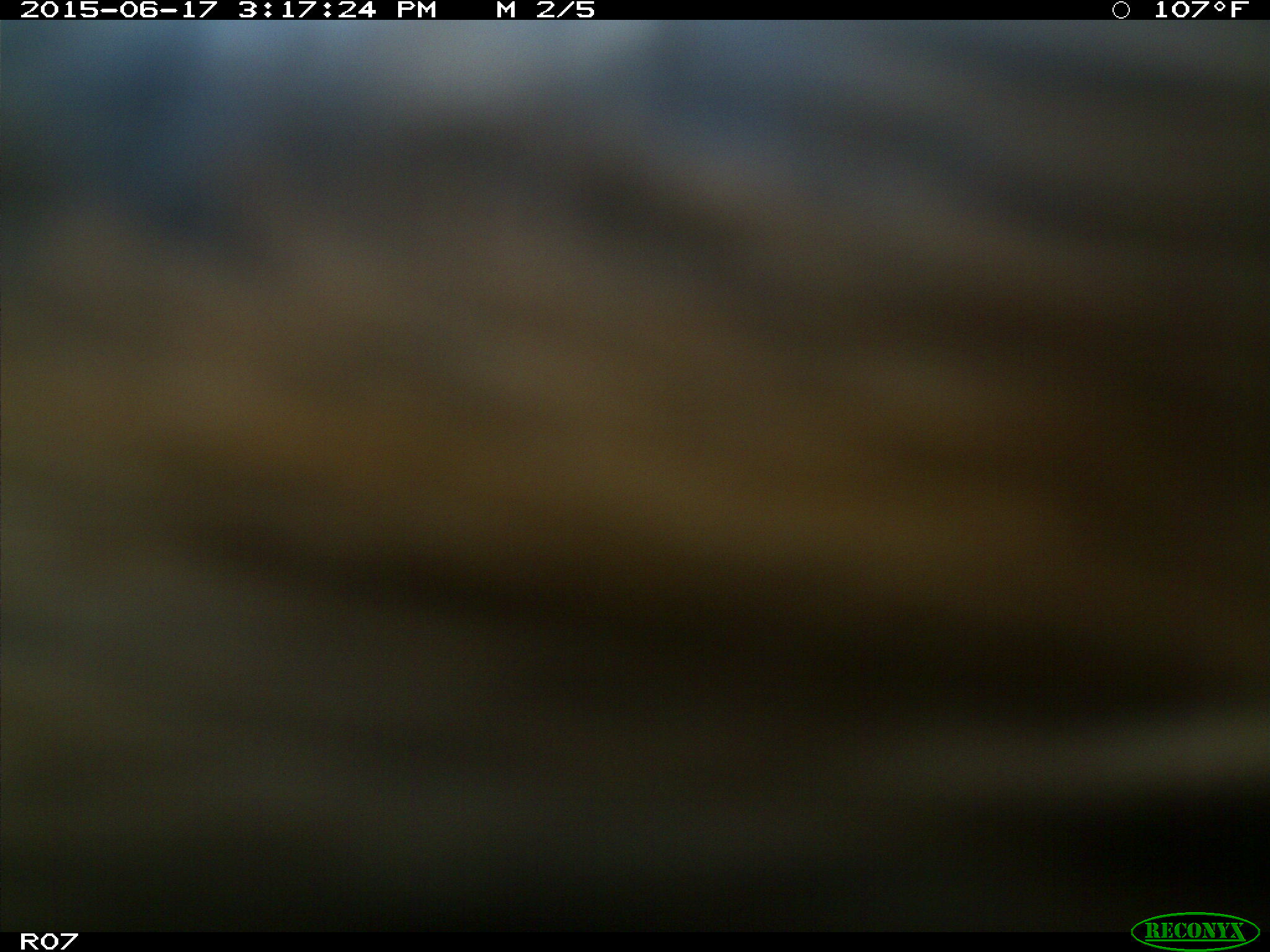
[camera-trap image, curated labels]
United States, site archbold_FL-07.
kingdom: Animalia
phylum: Chordata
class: Mammalia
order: Artiodactyla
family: Bovidae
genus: Bos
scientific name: Bos taurus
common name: domestic cow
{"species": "Bos taurus (domestic cow)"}